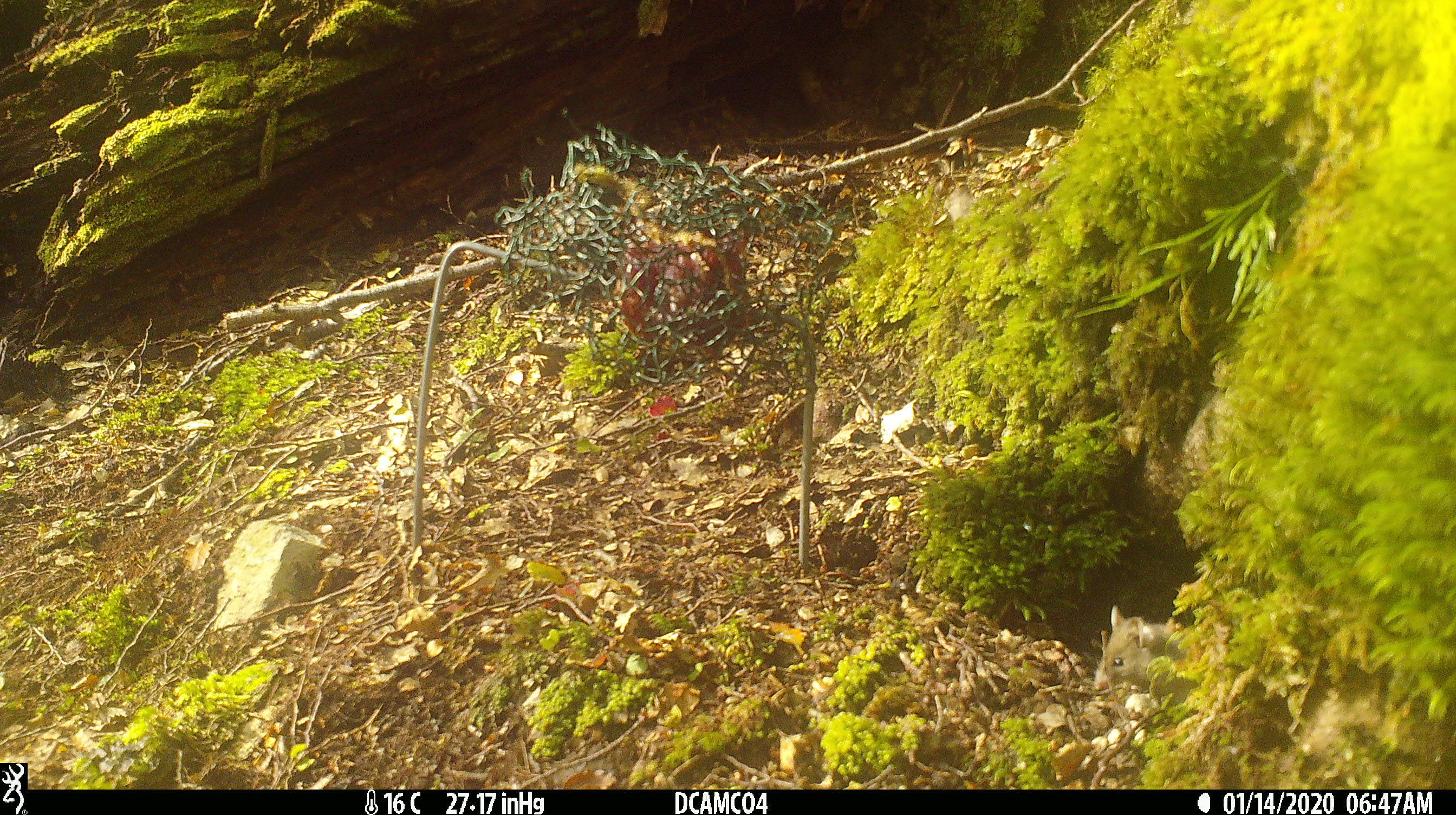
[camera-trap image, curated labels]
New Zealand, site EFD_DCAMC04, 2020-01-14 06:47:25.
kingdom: Animalia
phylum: Chordata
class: Mammalia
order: Rodentia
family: Muridae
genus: Mus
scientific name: Mus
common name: mouse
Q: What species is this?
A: Mouse (Mus).